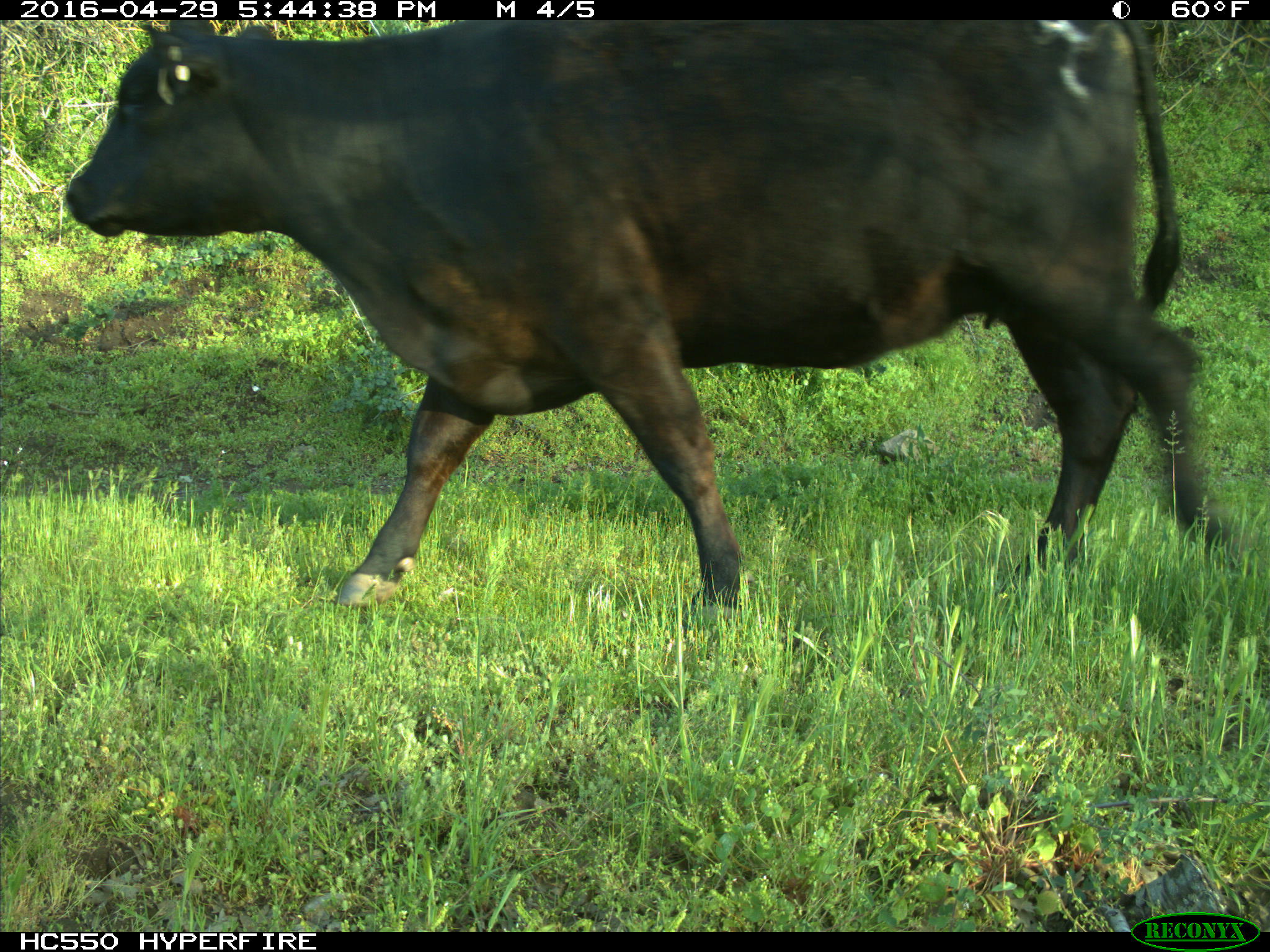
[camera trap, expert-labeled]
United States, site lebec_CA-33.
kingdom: Animalia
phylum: Chordata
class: Mammalia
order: Artiodactyla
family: Bovidae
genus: Bos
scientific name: Bos taurus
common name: domestic cow